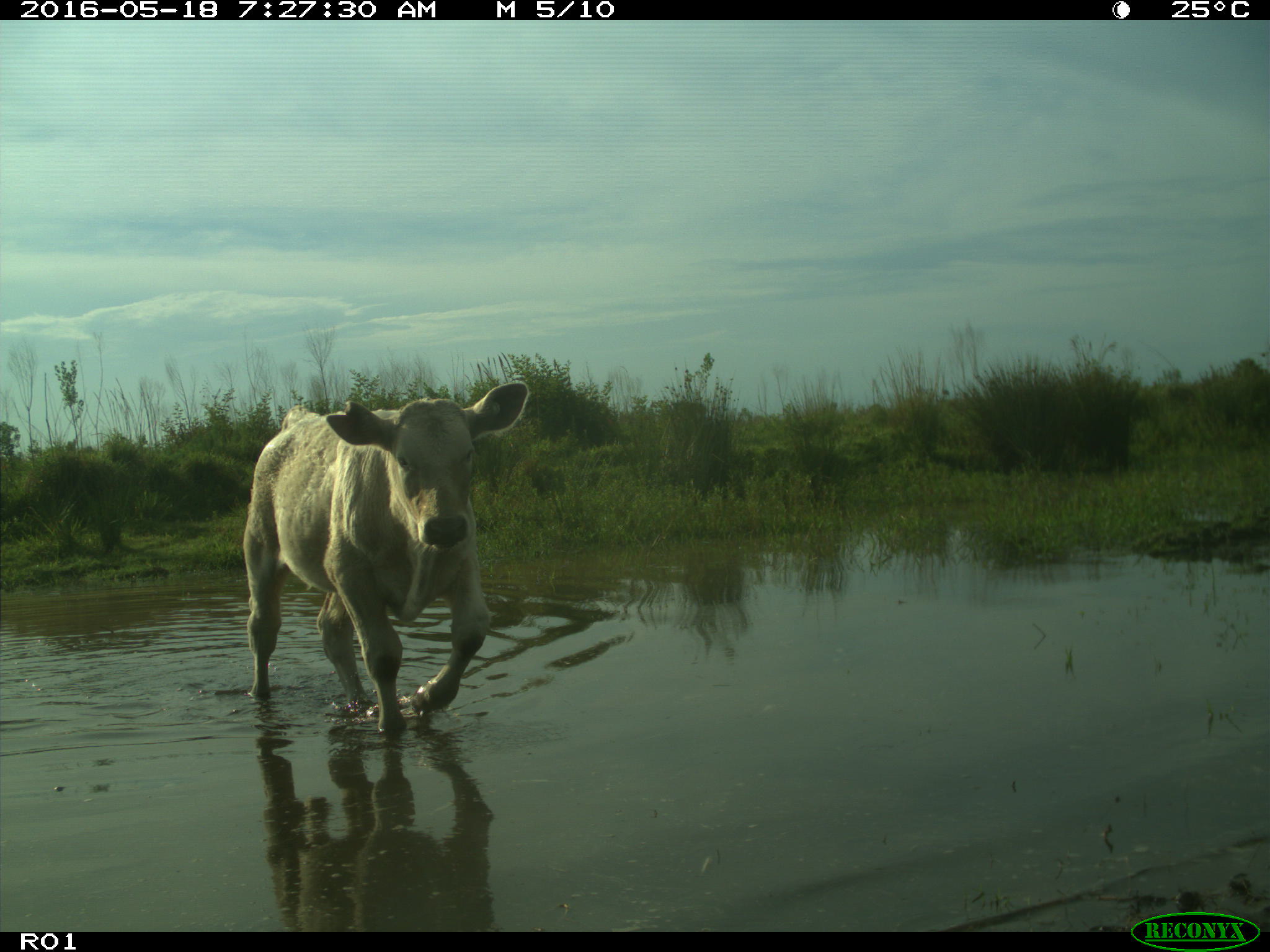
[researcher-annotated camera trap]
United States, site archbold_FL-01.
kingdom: Animalia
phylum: Chordata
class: Mammalia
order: Artiodactyla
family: Bovidae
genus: Bos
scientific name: Bos taurus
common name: domestic cow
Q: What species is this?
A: Bos taurus (domestic cow).